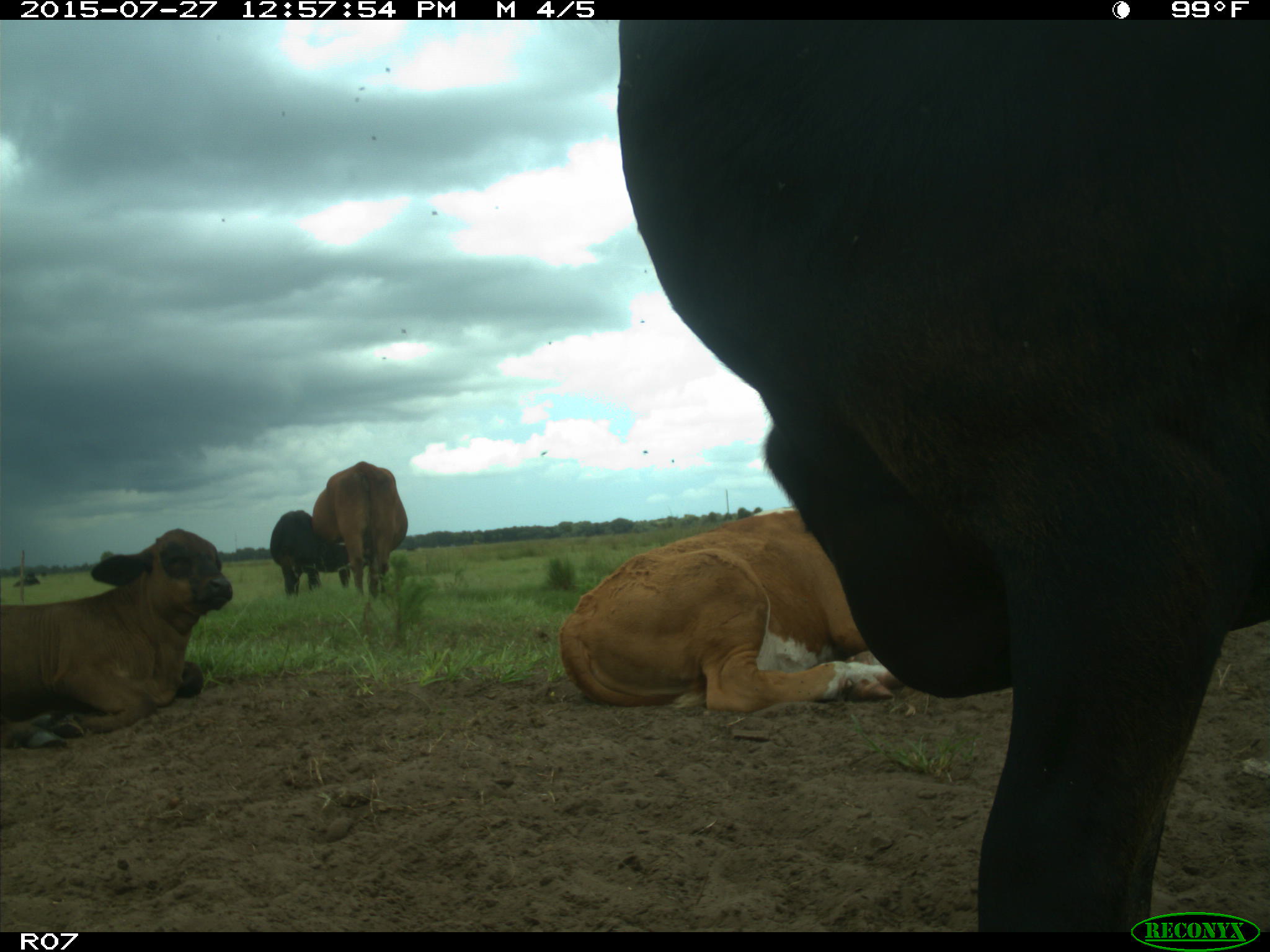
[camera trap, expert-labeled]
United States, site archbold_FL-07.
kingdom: Animalia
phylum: Chordata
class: Mammalia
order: Artiodactyla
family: Bovidae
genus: Bos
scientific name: Bos taurus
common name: domestic cow